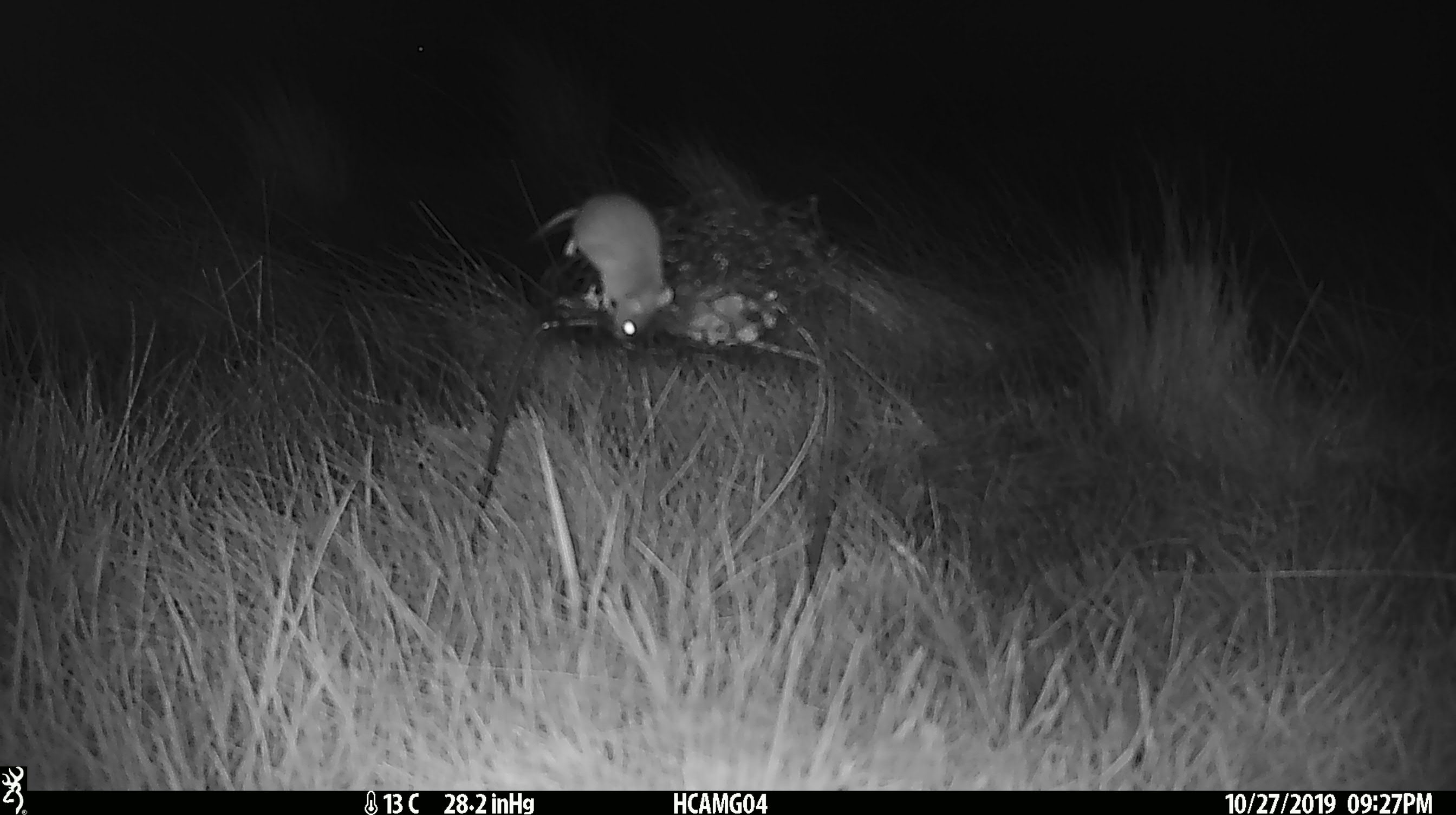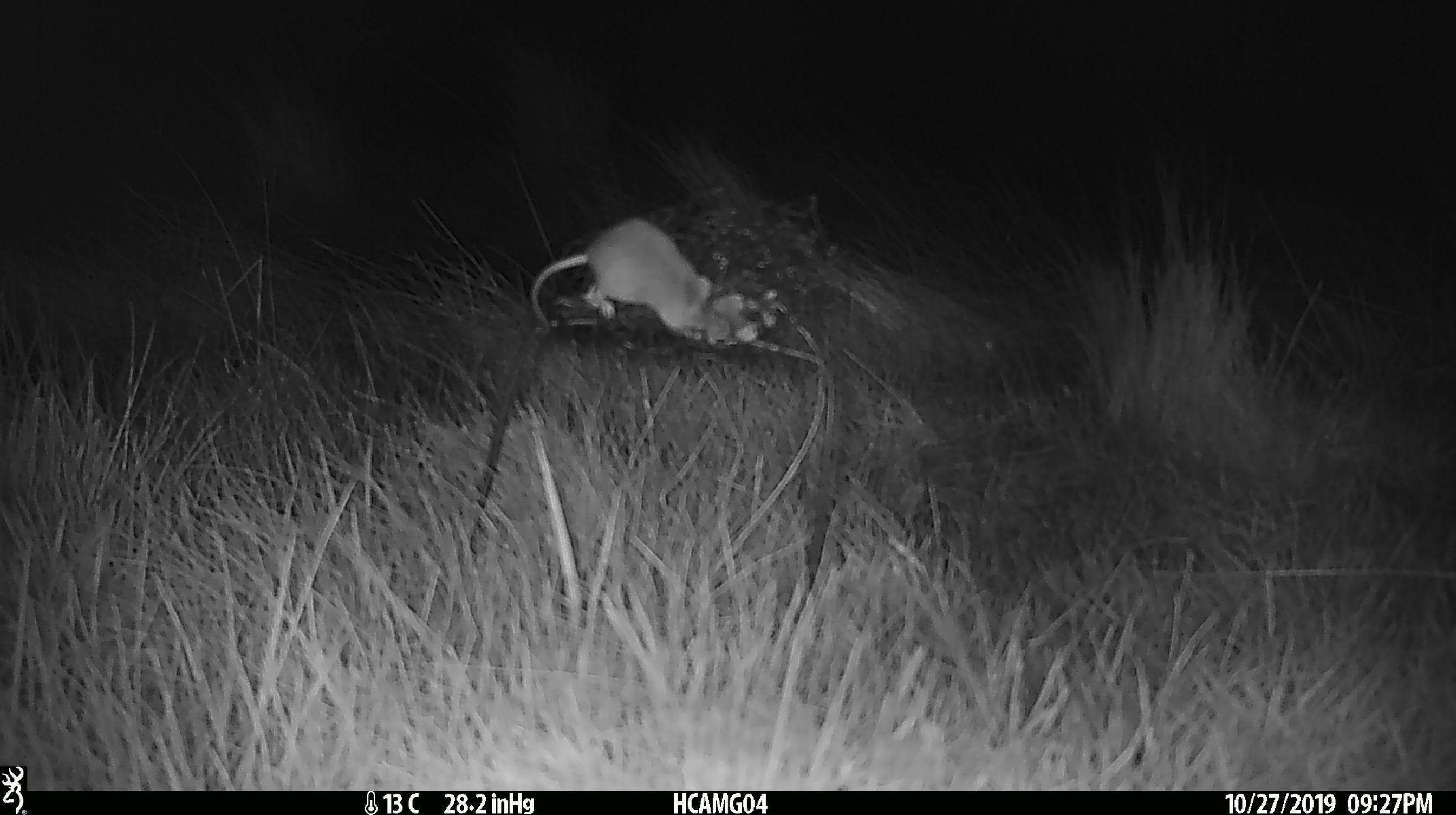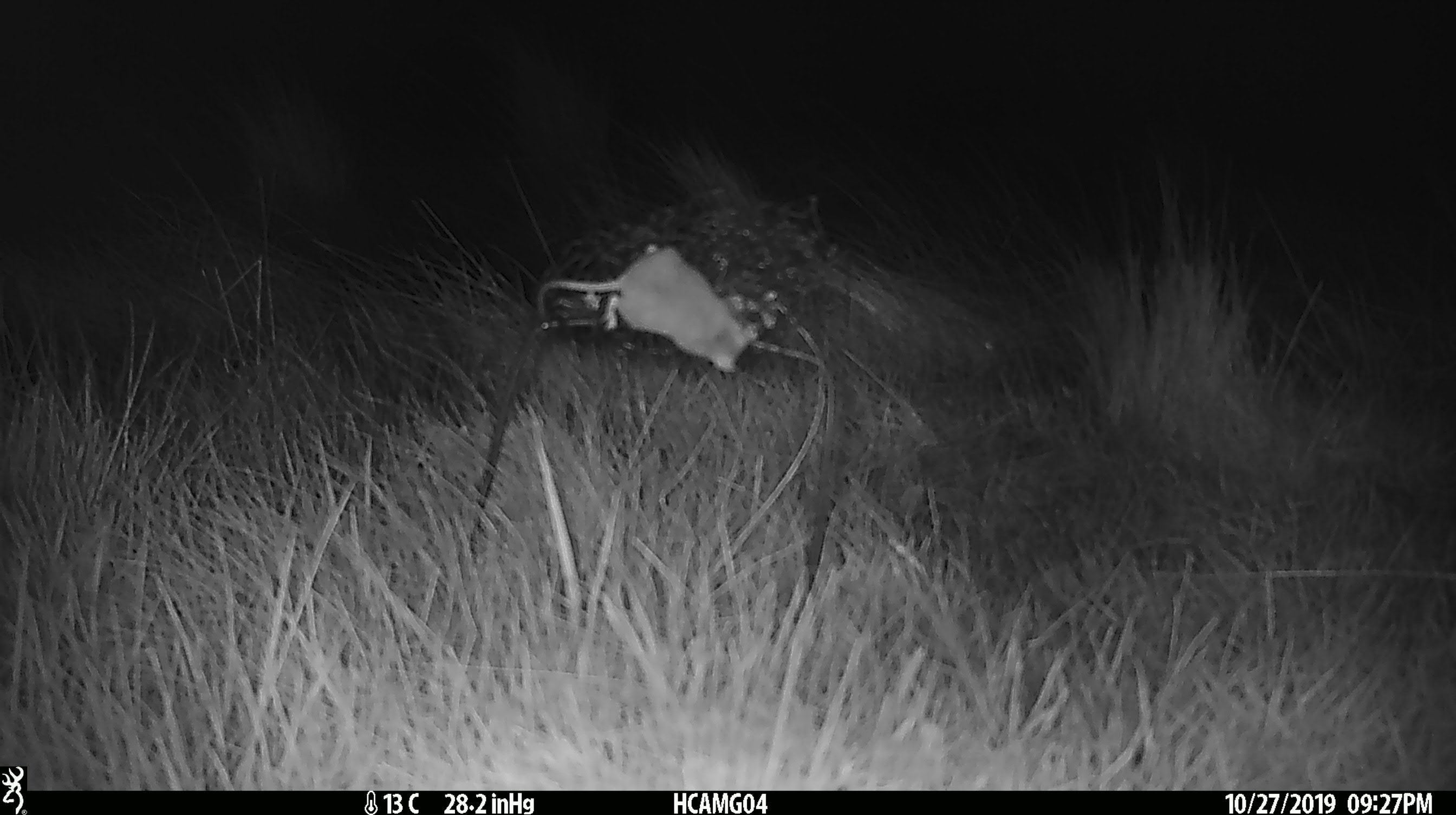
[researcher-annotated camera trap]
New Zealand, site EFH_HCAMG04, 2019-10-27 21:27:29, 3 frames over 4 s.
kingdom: Animalia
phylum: Chordata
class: Mammalia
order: Rodentia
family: Muridae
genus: Mus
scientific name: Mus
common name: mouse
Mouse (Mus).